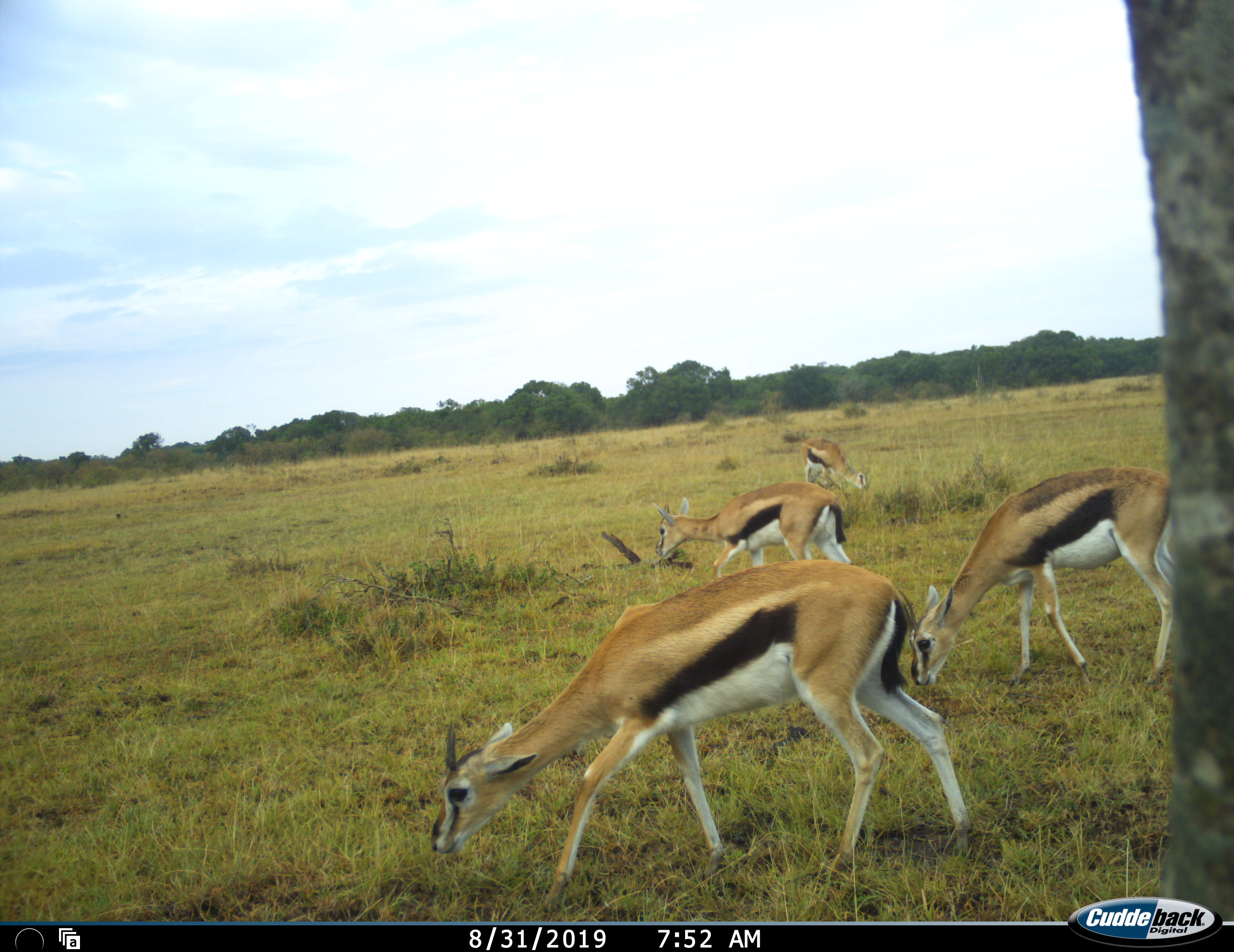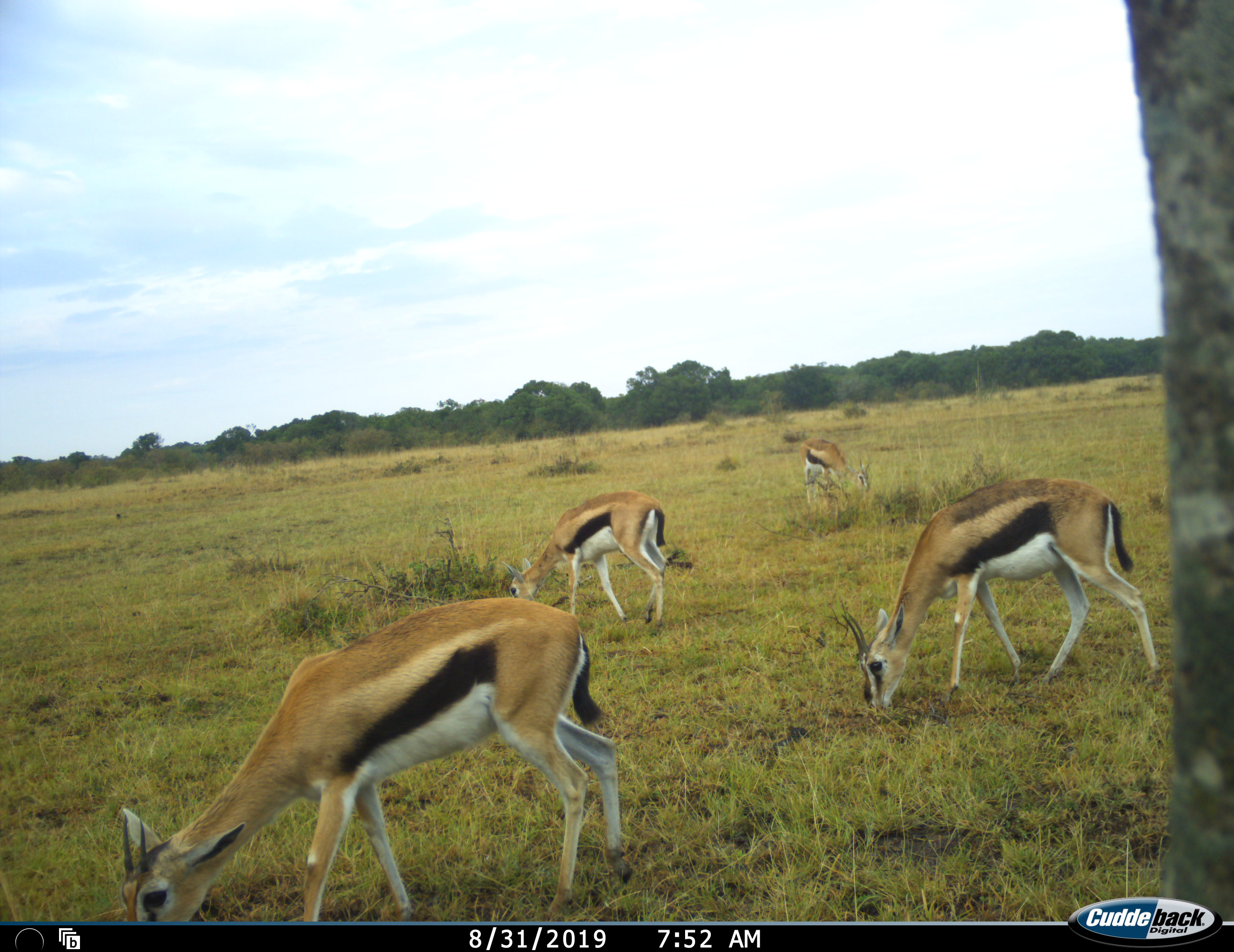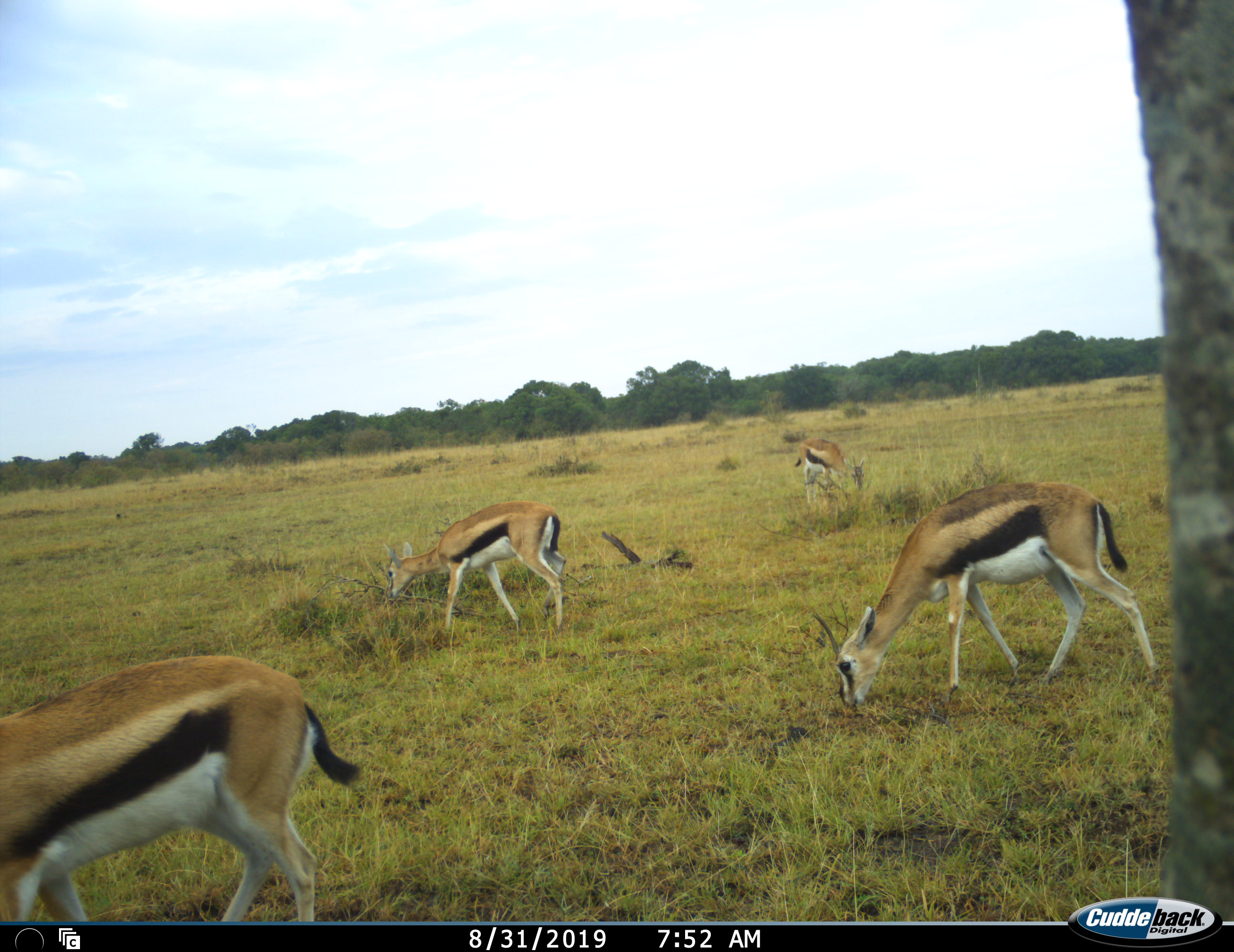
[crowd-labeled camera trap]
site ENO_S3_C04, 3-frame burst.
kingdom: Animalia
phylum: Chordata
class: Mammalia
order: Artiodactyla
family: Bovidae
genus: Eudorcas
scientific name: Eudorcas thomsonii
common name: thomson's gazelle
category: gazellethomsons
Gazellethomsons (thomson's gazelle) (Eudorcas thomsonii), count 4. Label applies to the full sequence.